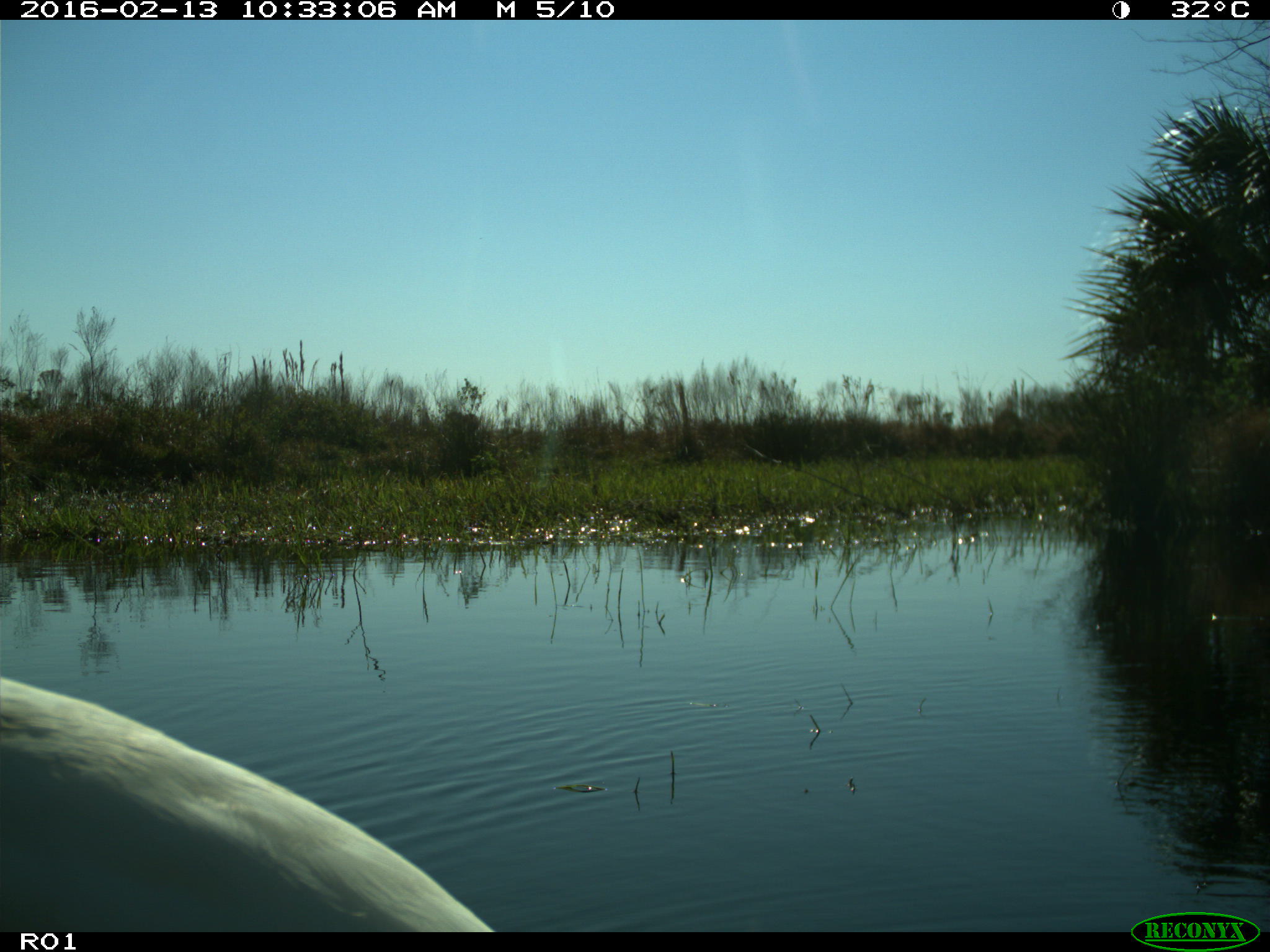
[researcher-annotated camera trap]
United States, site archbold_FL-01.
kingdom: Animalia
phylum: Chordata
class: Aves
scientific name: Aves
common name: birds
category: unidentified bird